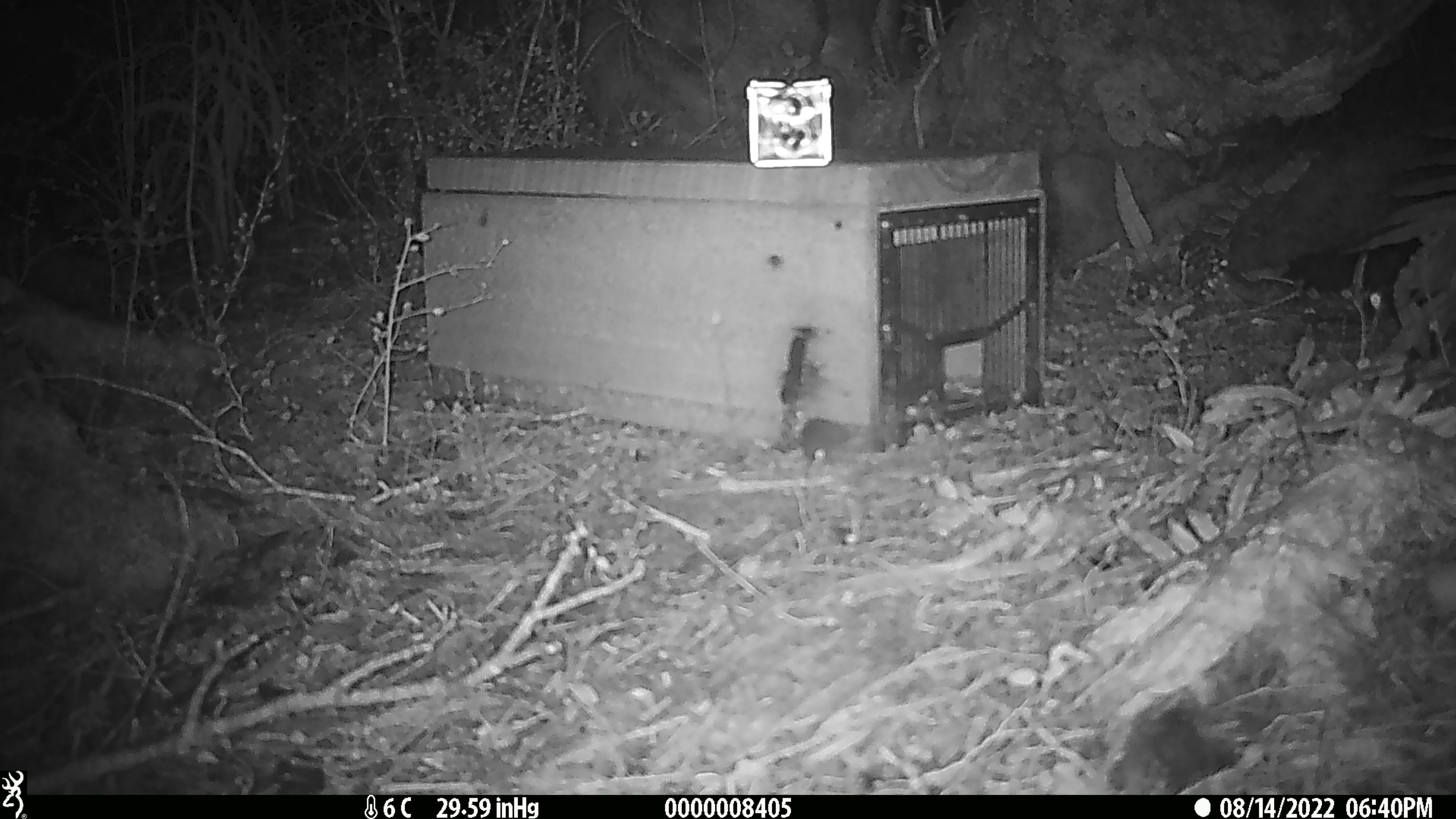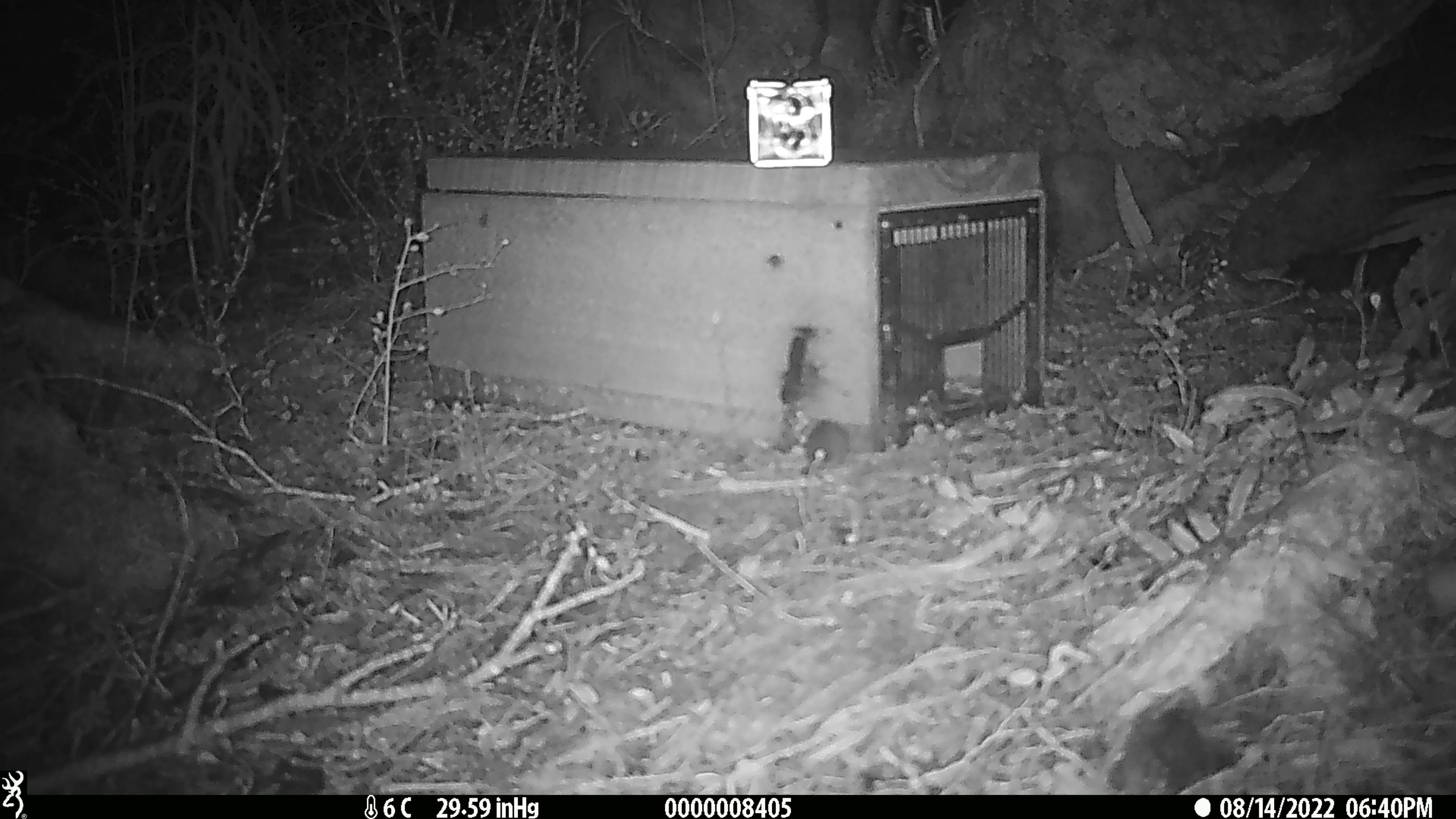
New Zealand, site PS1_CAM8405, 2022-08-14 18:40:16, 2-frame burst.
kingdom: Animalia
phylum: Chordata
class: Mammalia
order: Rodentia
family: Muridae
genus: Mus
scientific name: Mus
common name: mouse